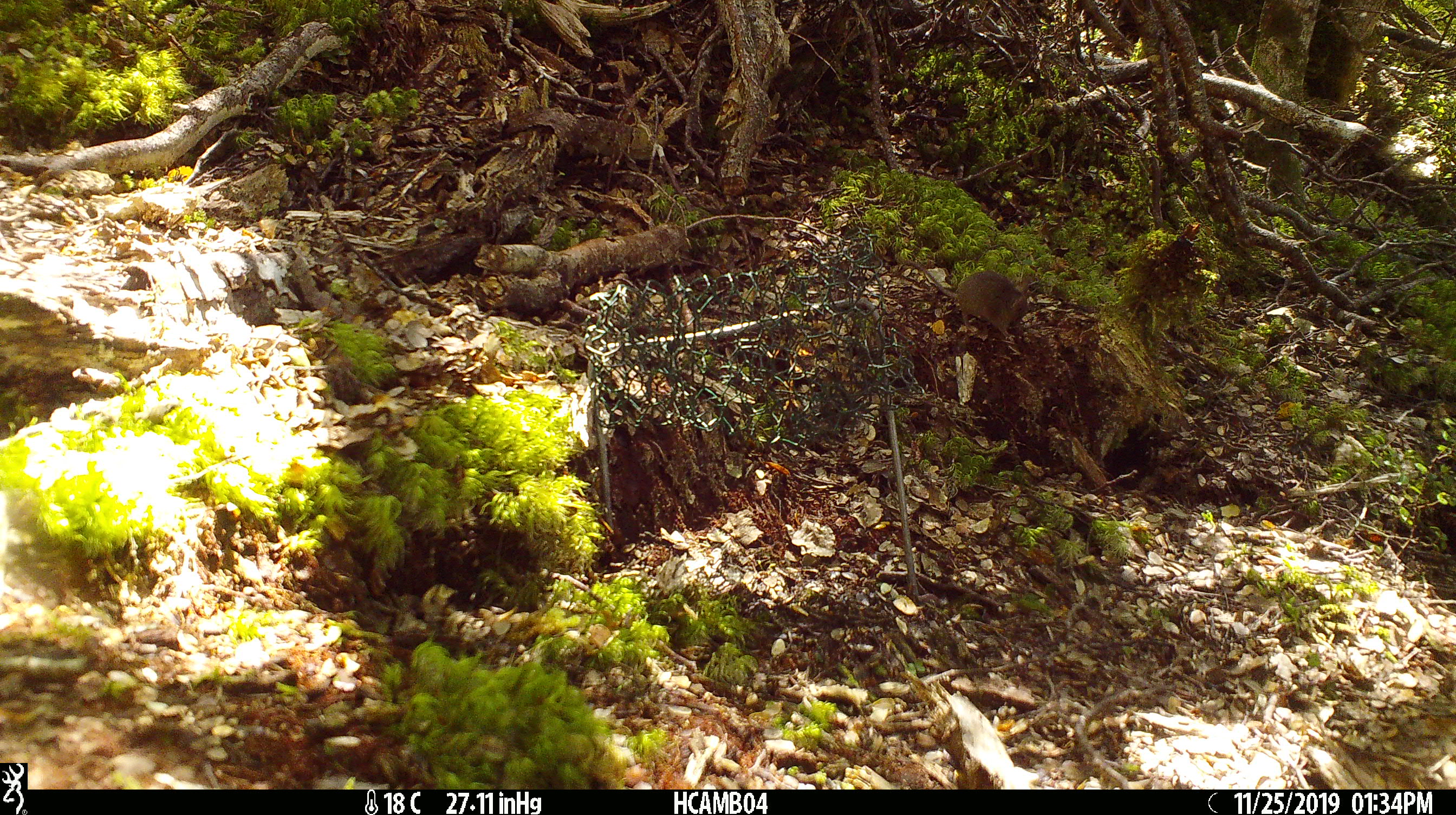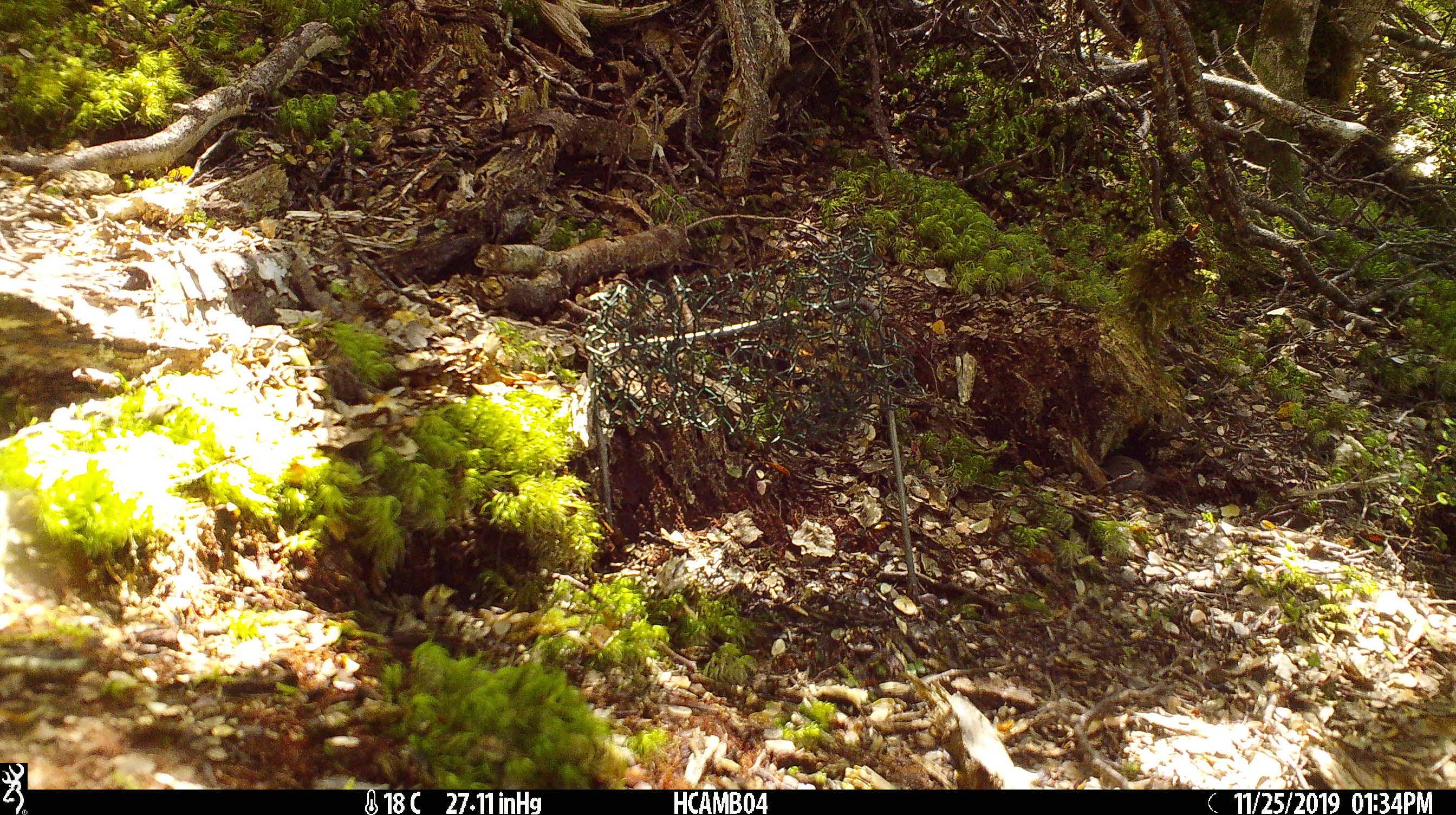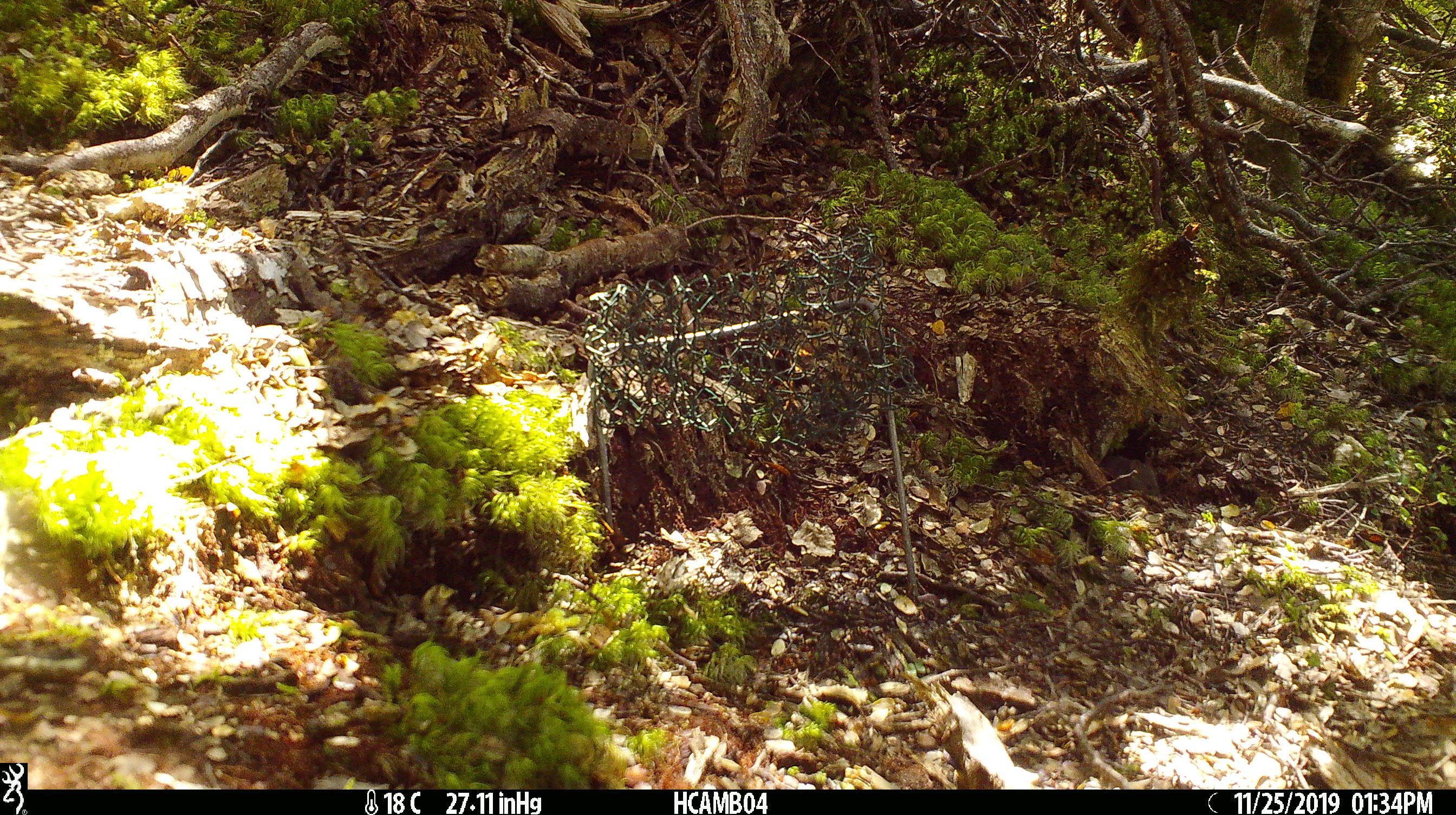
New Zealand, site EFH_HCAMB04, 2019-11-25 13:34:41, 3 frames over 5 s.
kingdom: Animalia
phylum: Chordata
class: Mammalia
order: Rodentia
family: Muridae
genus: Mus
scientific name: Mus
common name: mouse